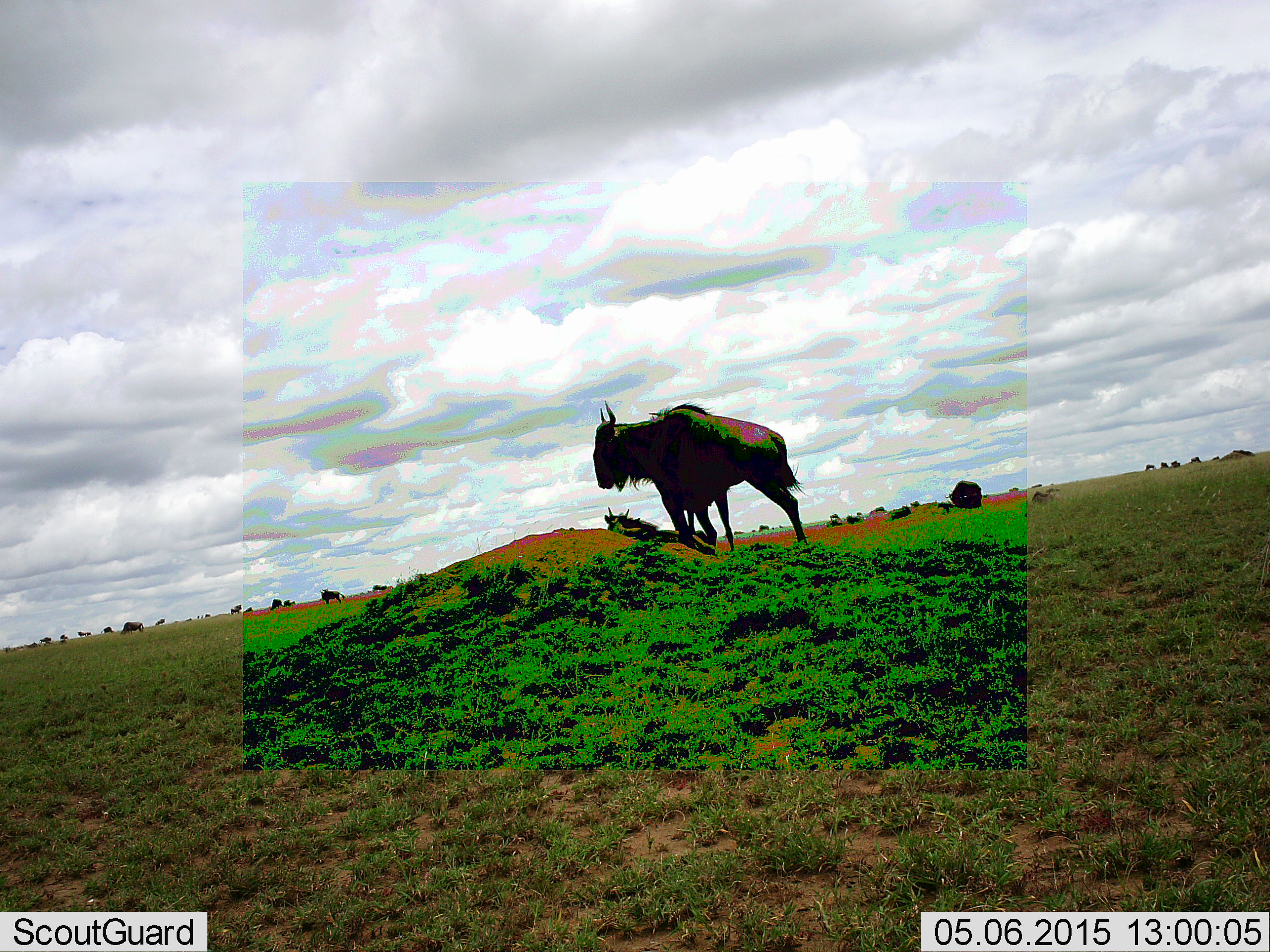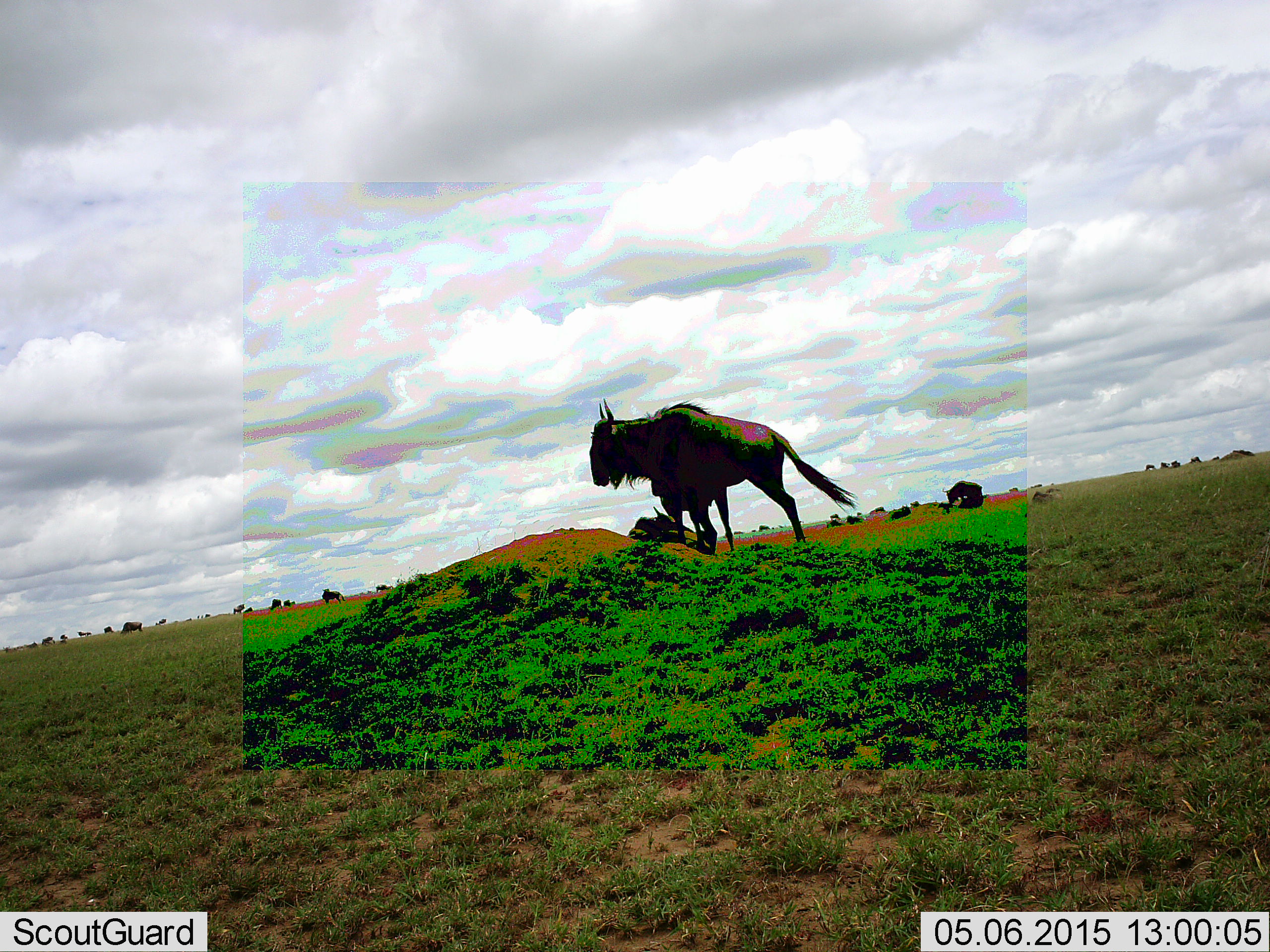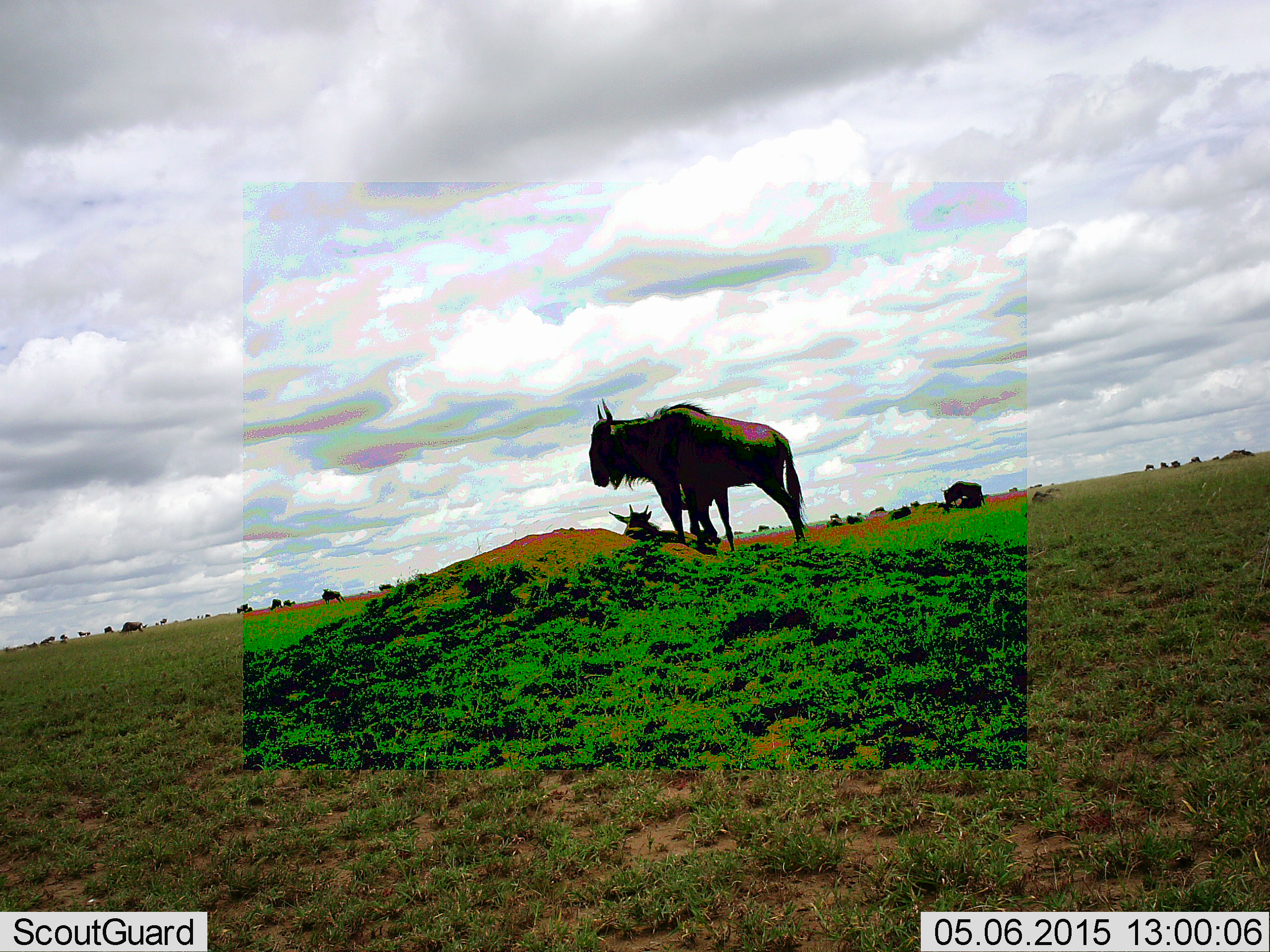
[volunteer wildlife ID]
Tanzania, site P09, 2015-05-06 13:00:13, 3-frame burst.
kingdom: Animalia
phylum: Chordata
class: Mammalia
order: Artiodactyla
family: Bovidae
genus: Connochaetes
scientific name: Connochaetes taurinus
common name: blue wildebeest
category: wildebeest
Wildebeest (blue wildebeest) (Connochaetes taurinus), count 11-50. Behavior (volunteer vote fractions): standing 90%, resting 60%, moving 60%, interacting 0%. Young present (vote fraction): 40%. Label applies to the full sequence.